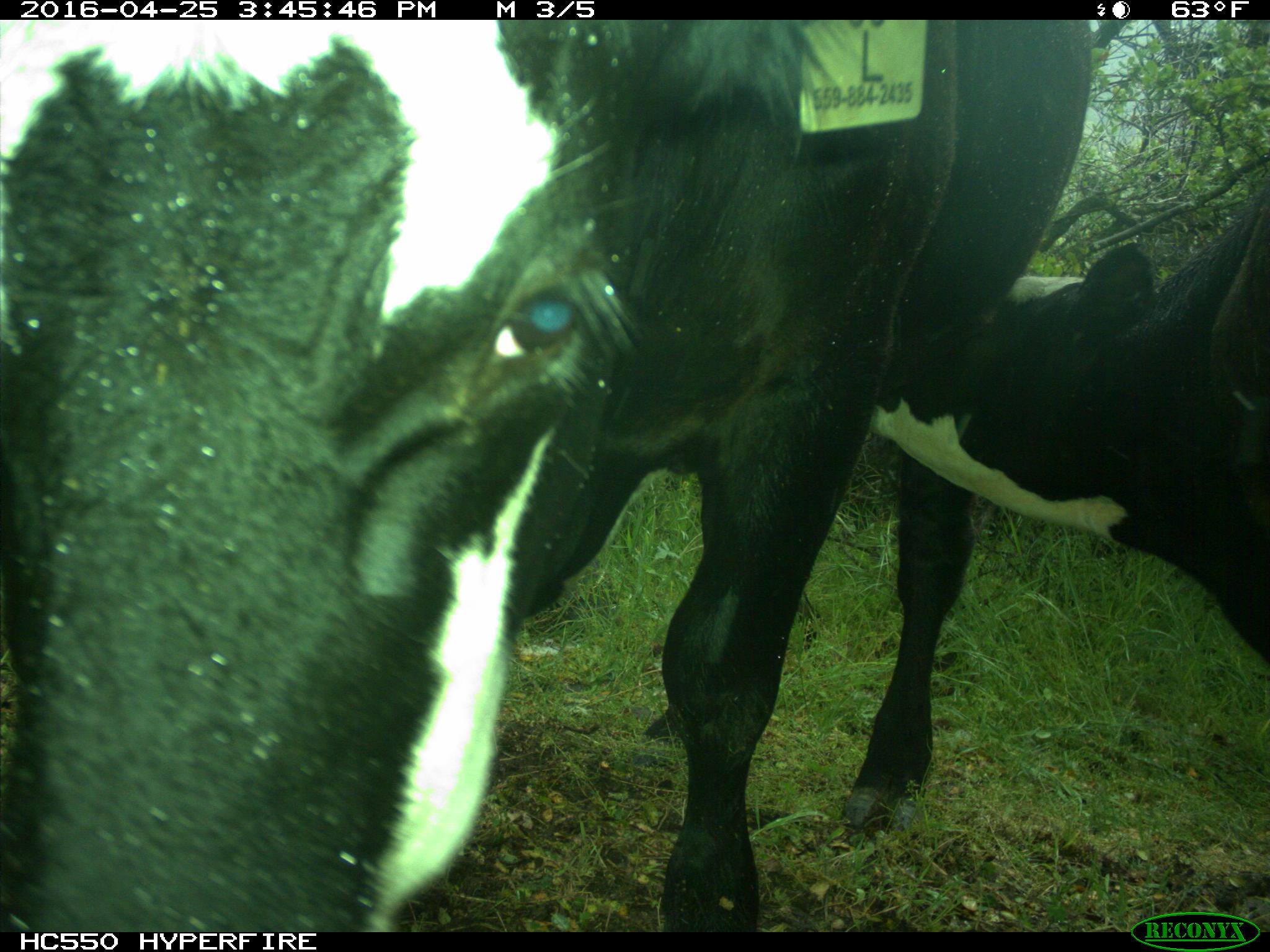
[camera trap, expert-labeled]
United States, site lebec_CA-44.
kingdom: Animalia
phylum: Chordata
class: Mammalia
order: Artiodactyla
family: Bovidae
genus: Bos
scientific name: Bos taurus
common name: domestic cow